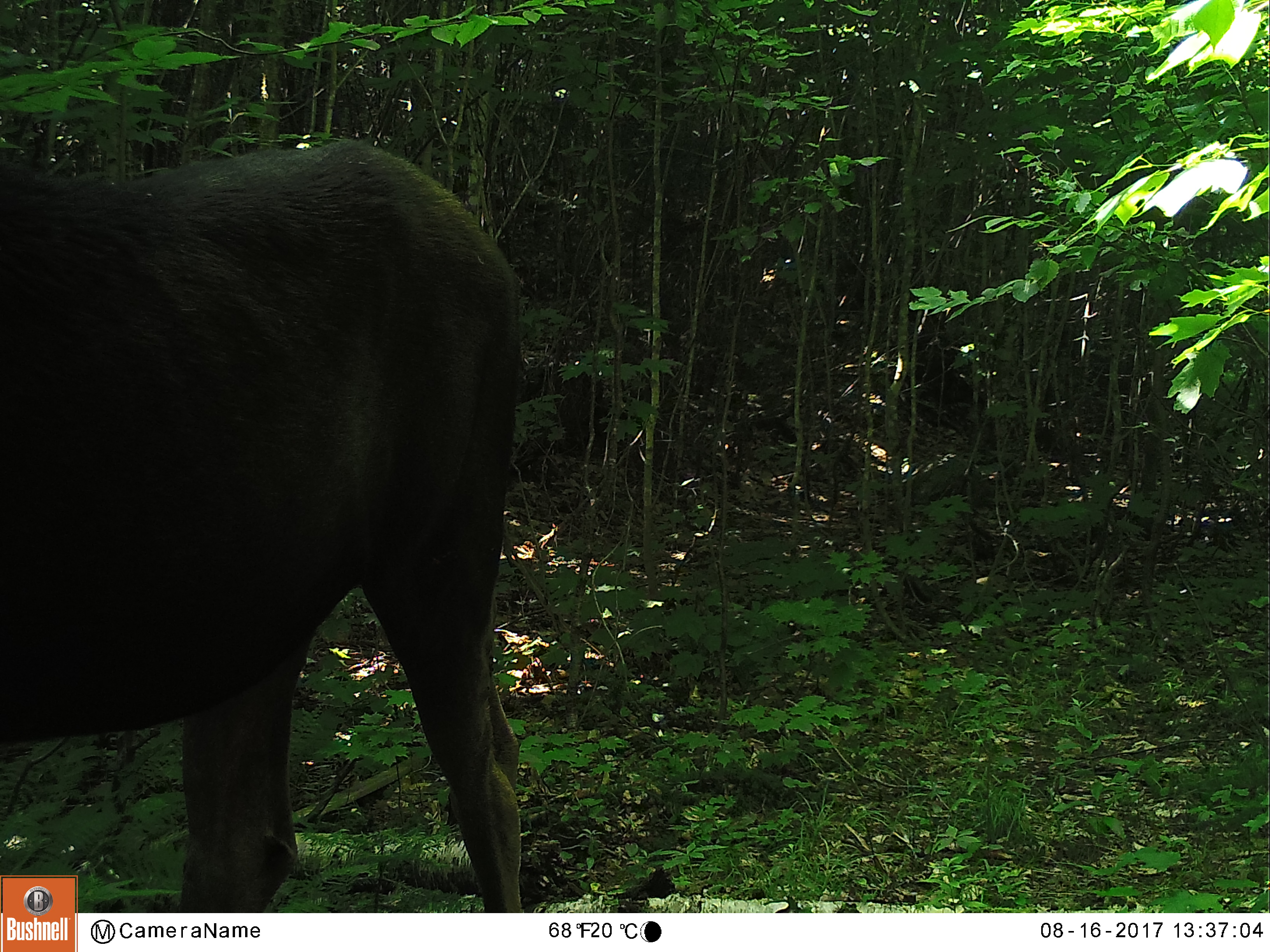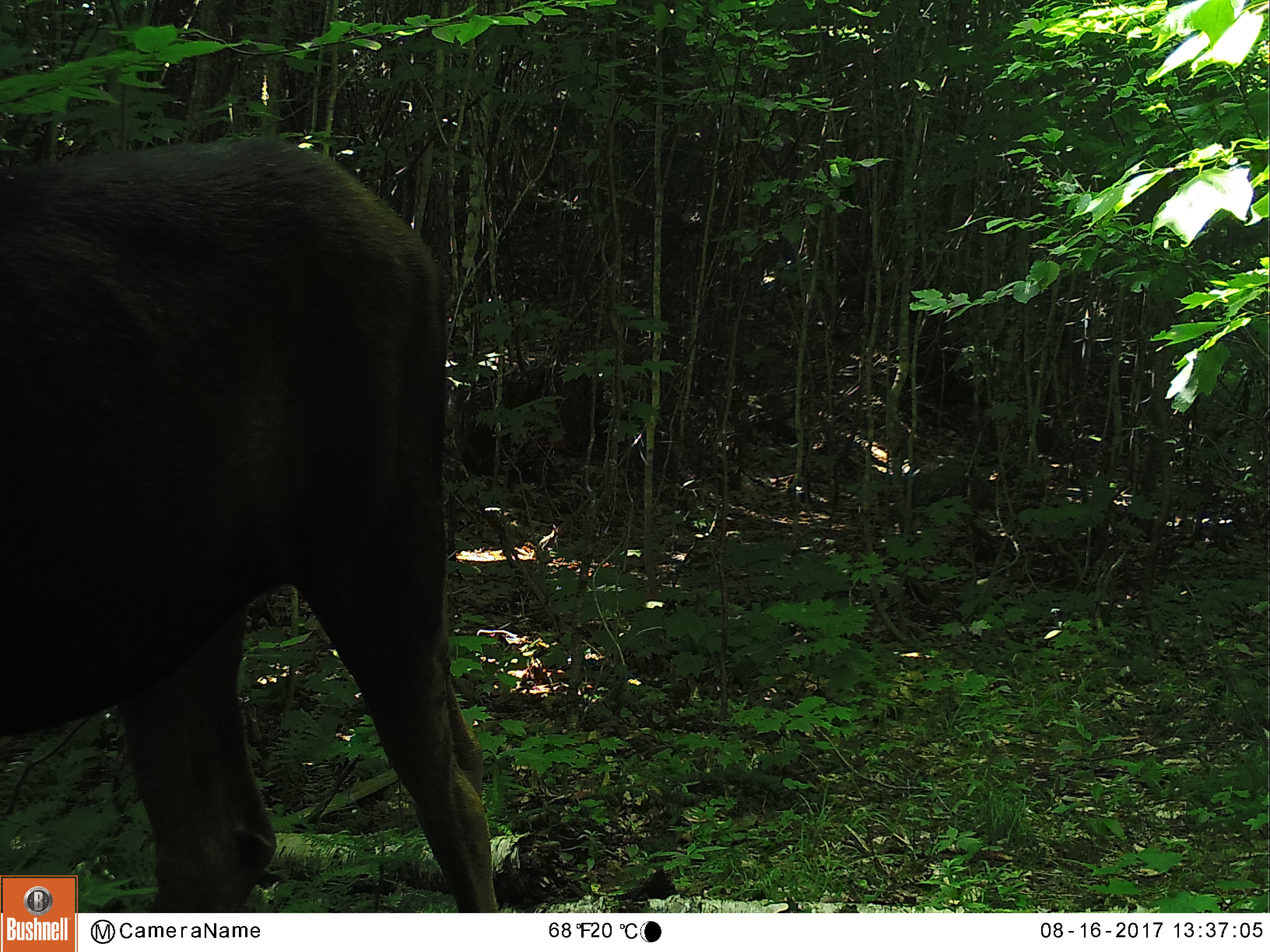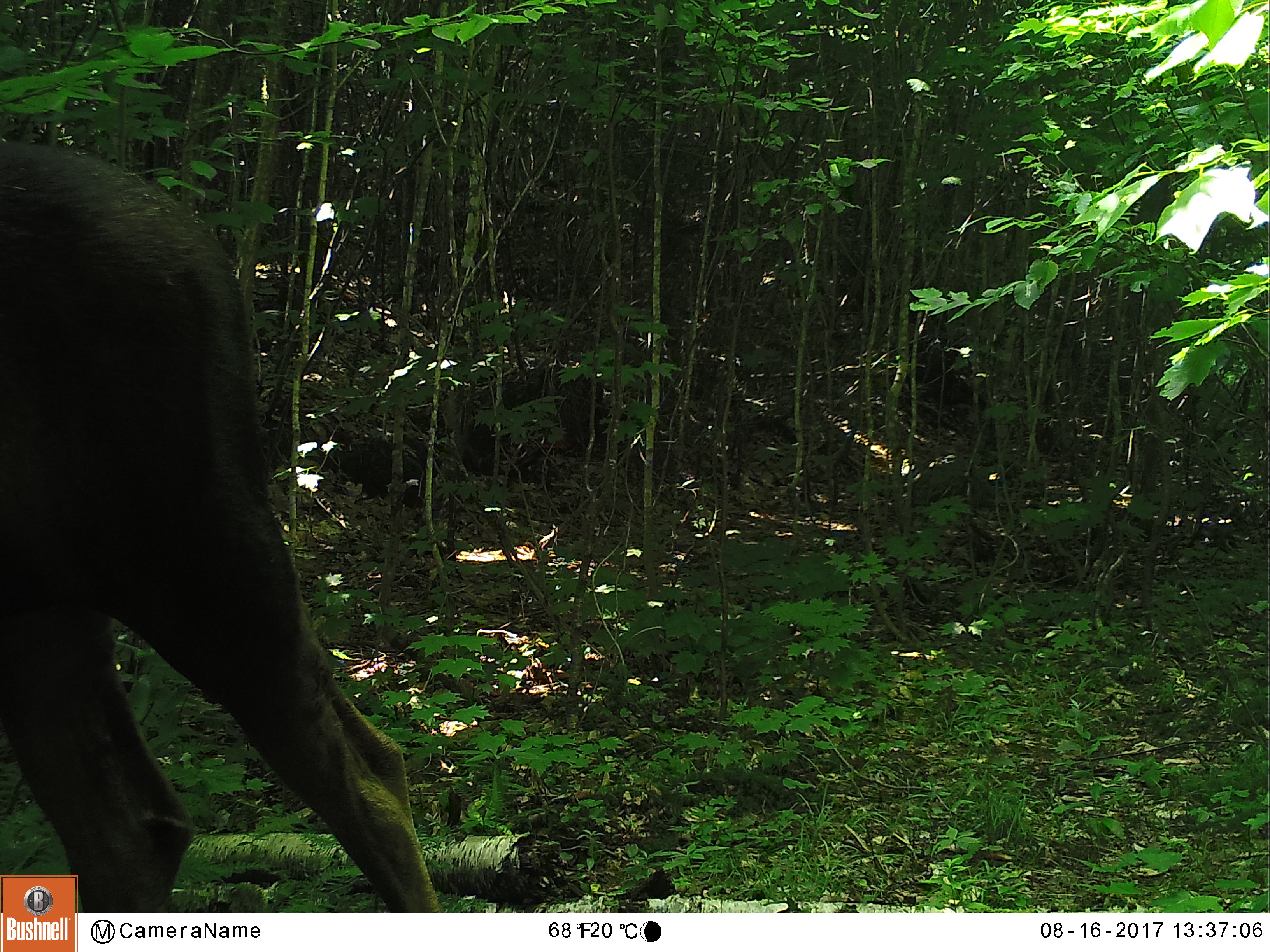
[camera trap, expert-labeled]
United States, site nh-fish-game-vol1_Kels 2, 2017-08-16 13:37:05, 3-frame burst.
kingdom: Animalia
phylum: Chordata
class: Mammalia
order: Artiodactyla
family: Cervidae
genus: Alces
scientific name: Alces alces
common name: moose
Moose (Alces alces).